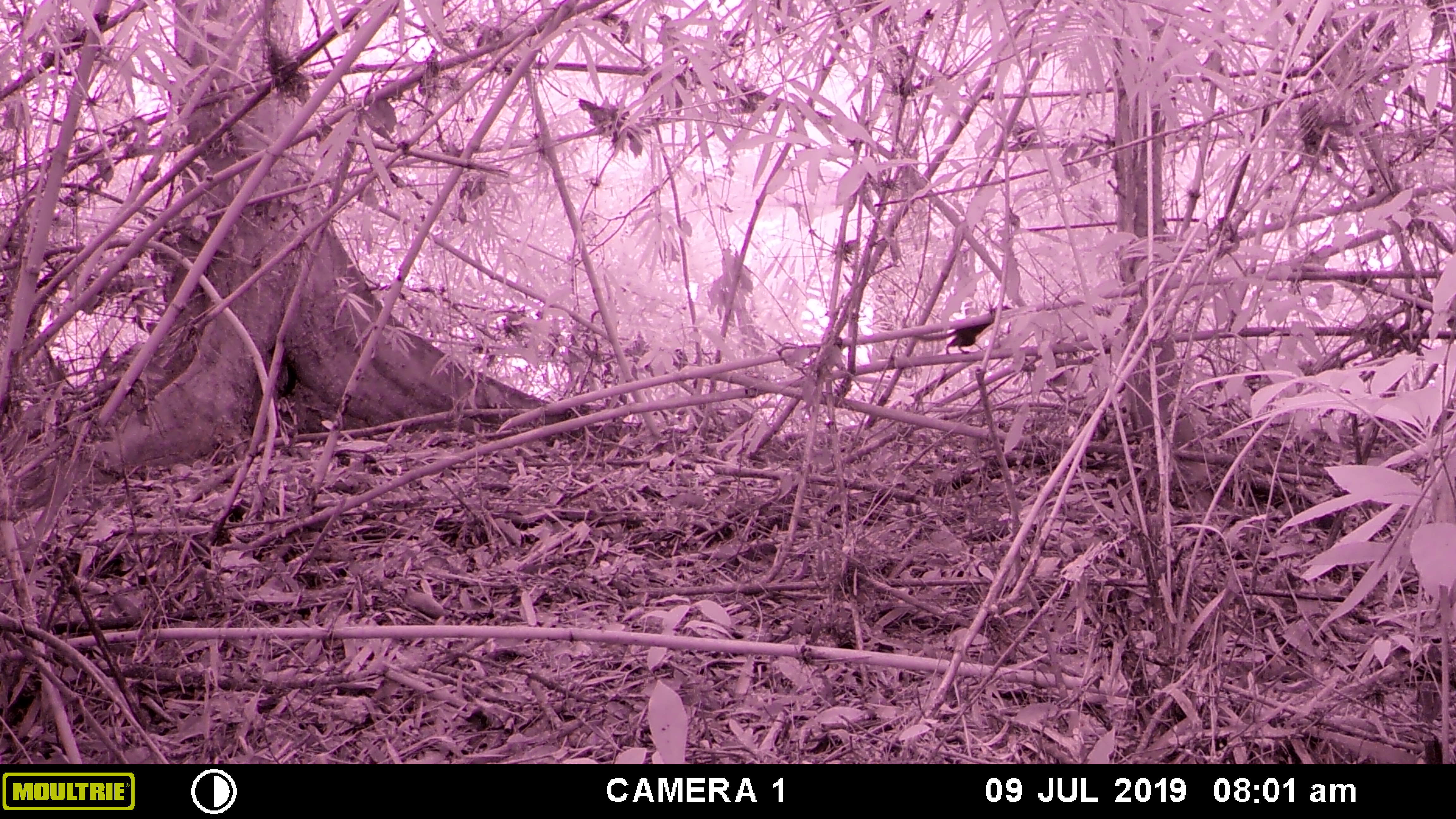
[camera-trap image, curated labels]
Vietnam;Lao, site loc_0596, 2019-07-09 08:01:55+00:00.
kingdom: Animalia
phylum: Chordata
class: Mammalia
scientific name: Mammalia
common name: mammal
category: unidentified small mammal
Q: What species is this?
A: Unidentified small mammal (mammal) (Mammalia).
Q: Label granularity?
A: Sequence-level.